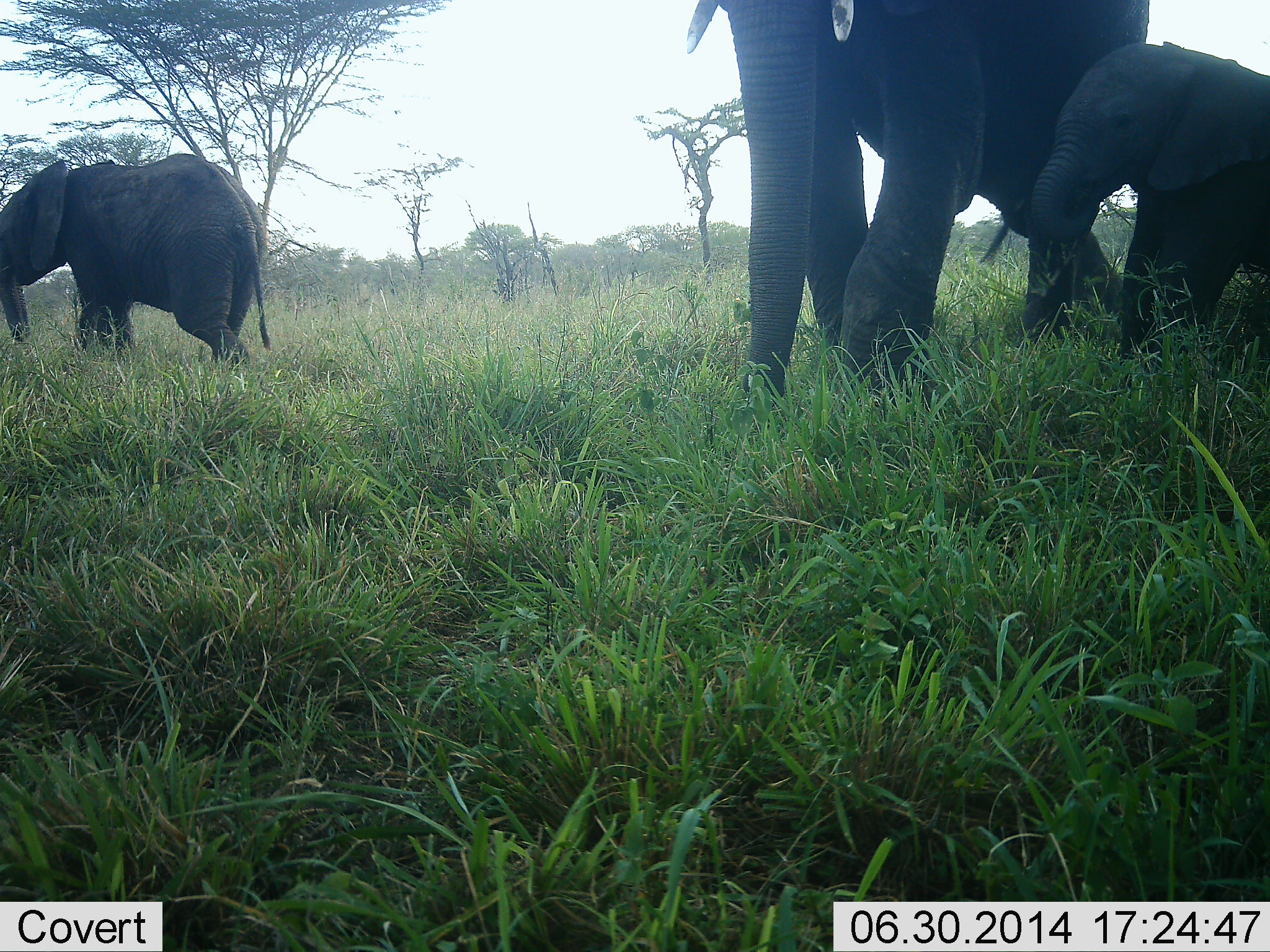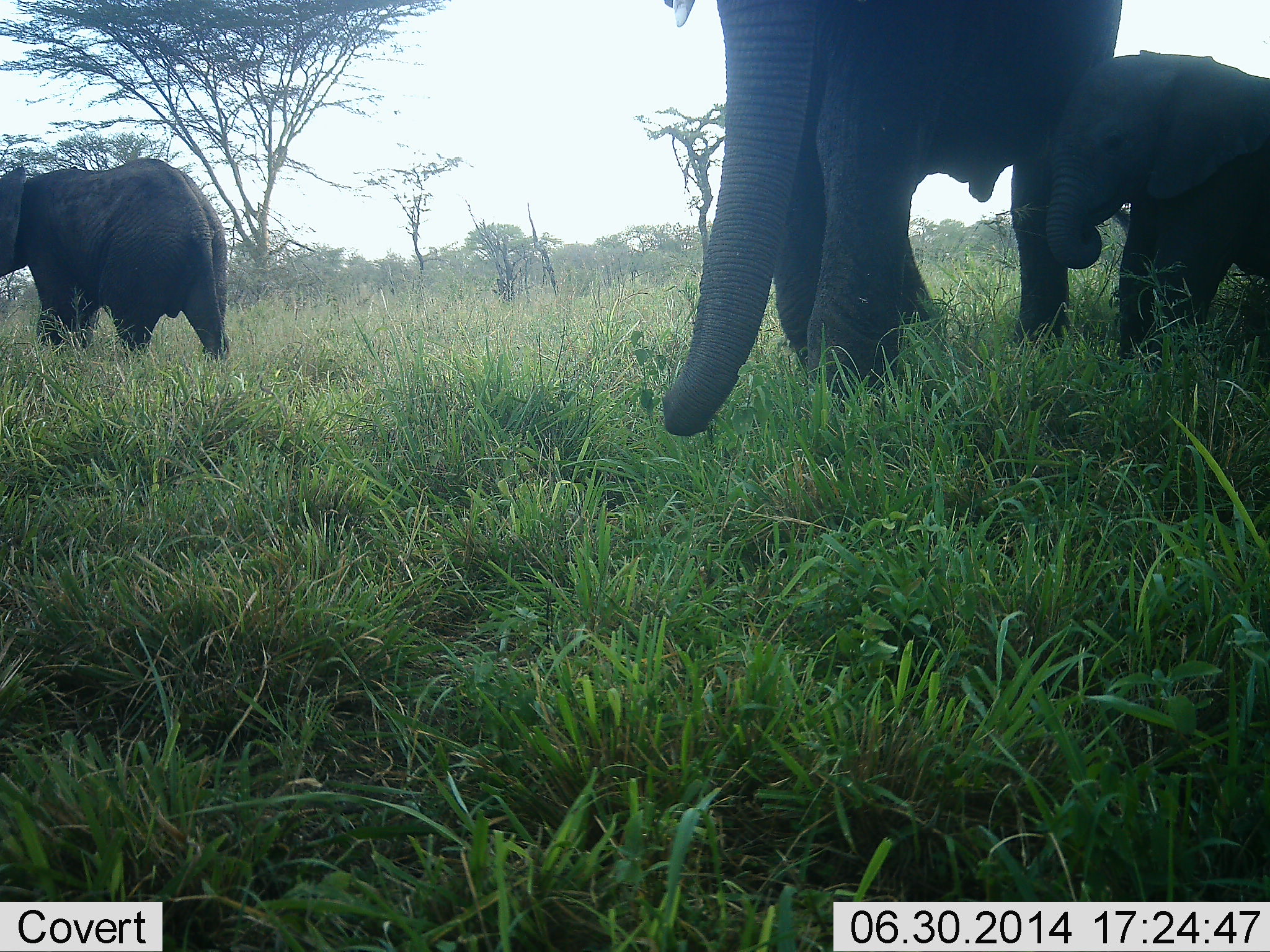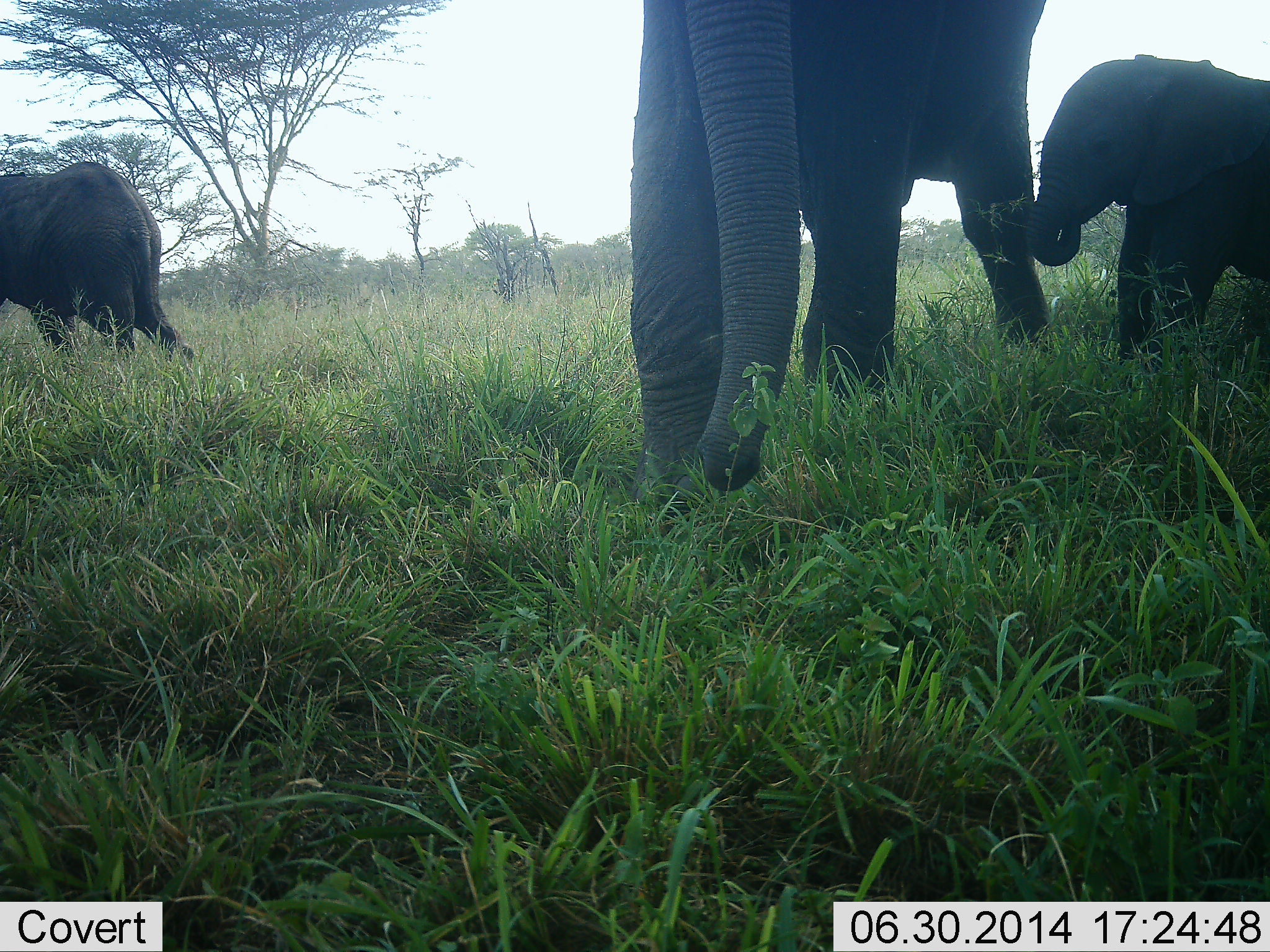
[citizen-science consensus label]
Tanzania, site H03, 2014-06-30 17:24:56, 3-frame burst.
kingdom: Animalia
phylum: Chordata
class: Mammalia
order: Proboscidea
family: Elephantidae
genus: Loxodonta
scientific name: Loxodonta africana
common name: african bush elephant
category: elephant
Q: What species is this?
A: Elephant (african bush elephant) (Loxodonta africana).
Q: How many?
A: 3.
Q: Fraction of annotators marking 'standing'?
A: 30%.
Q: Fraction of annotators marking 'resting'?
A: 0%.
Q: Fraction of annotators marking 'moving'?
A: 90%.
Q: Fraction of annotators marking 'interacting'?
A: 0%.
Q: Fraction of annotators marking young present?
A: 90%.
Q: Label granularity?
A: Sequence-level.